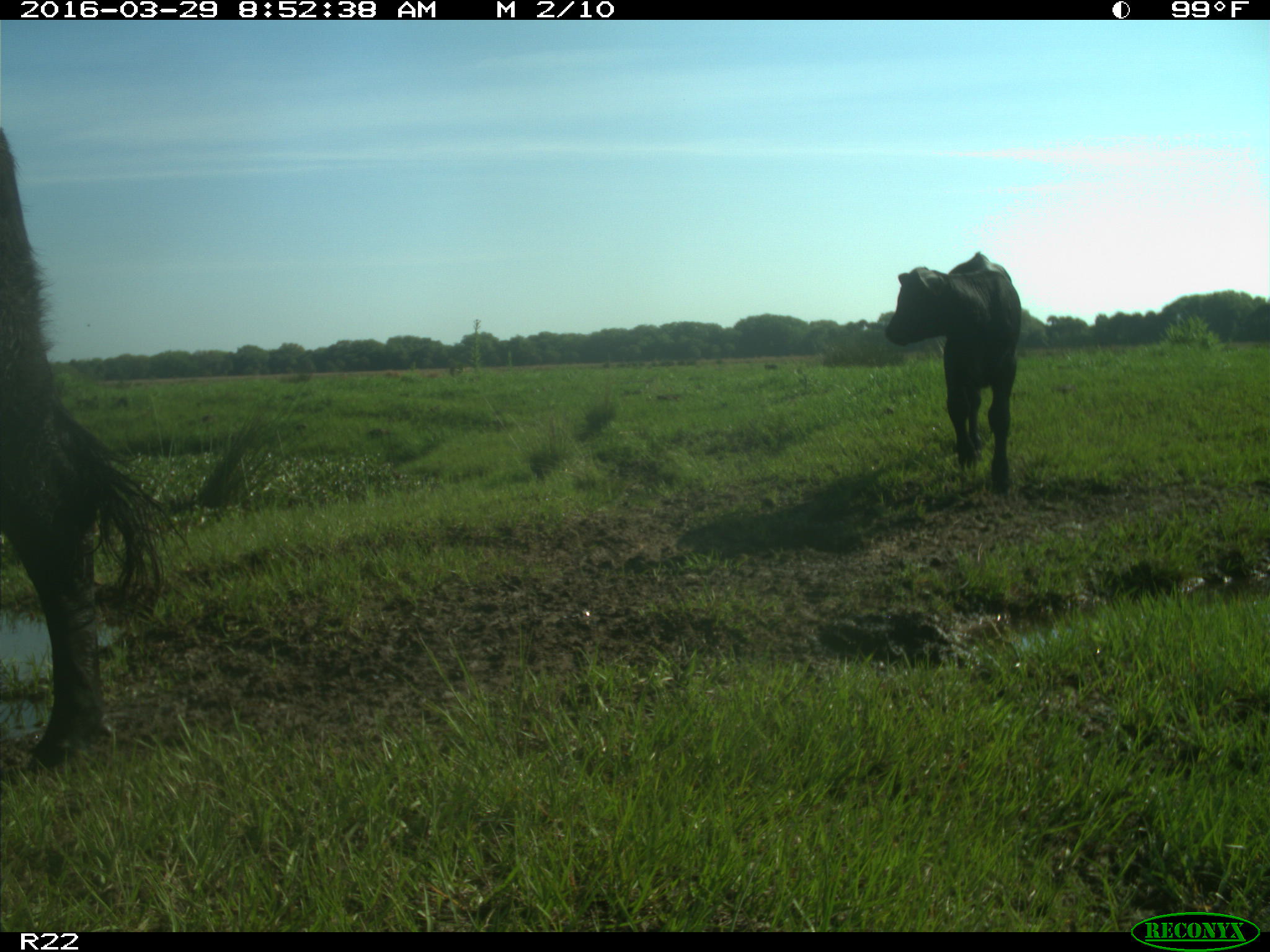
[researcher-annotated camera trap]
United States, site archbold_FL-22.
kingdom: Animalia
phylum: Chordata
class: Mammalia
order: Artiodactyla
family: Bovidae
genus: Bos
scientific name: Bos taurus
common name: domestic cow